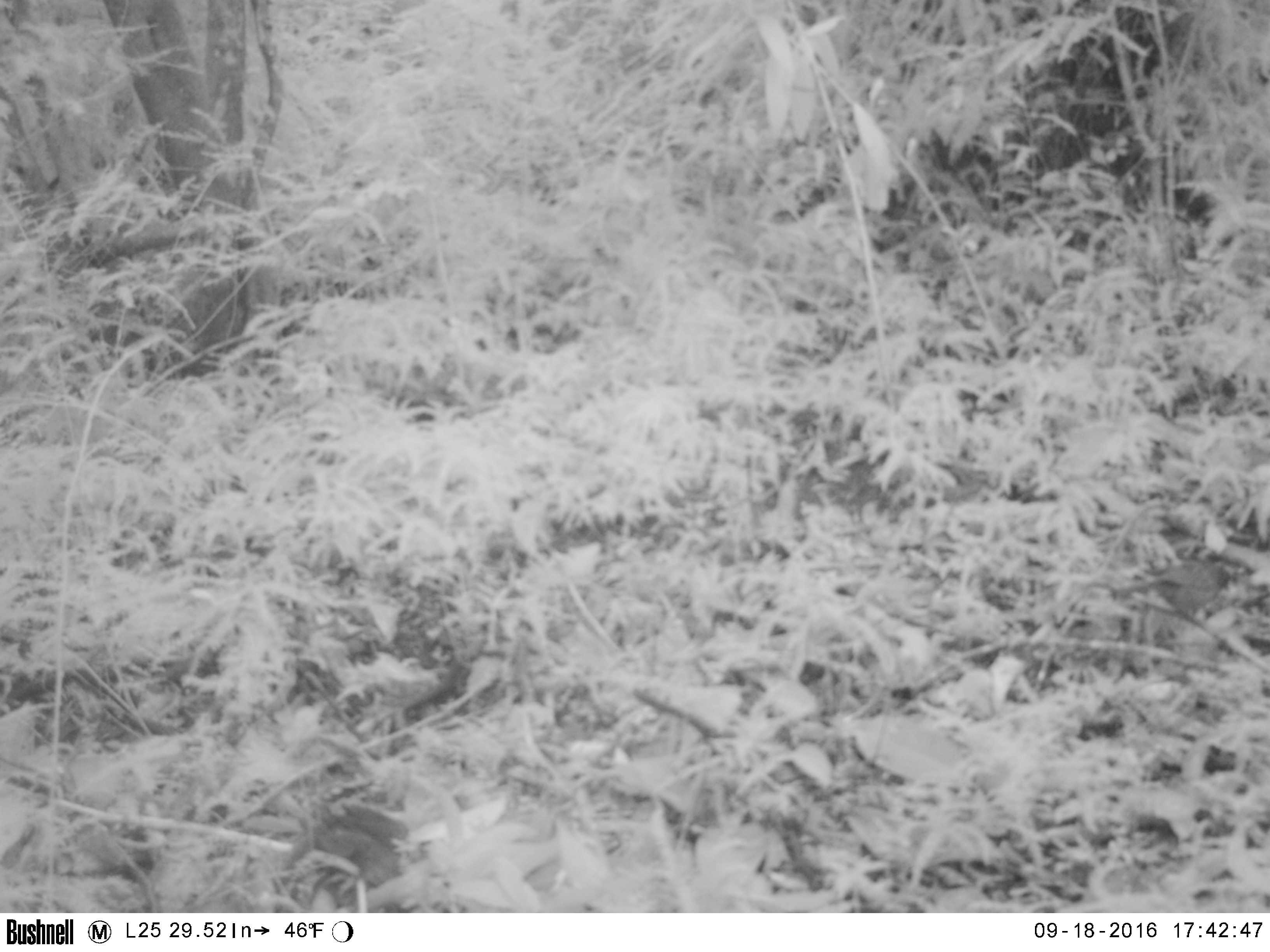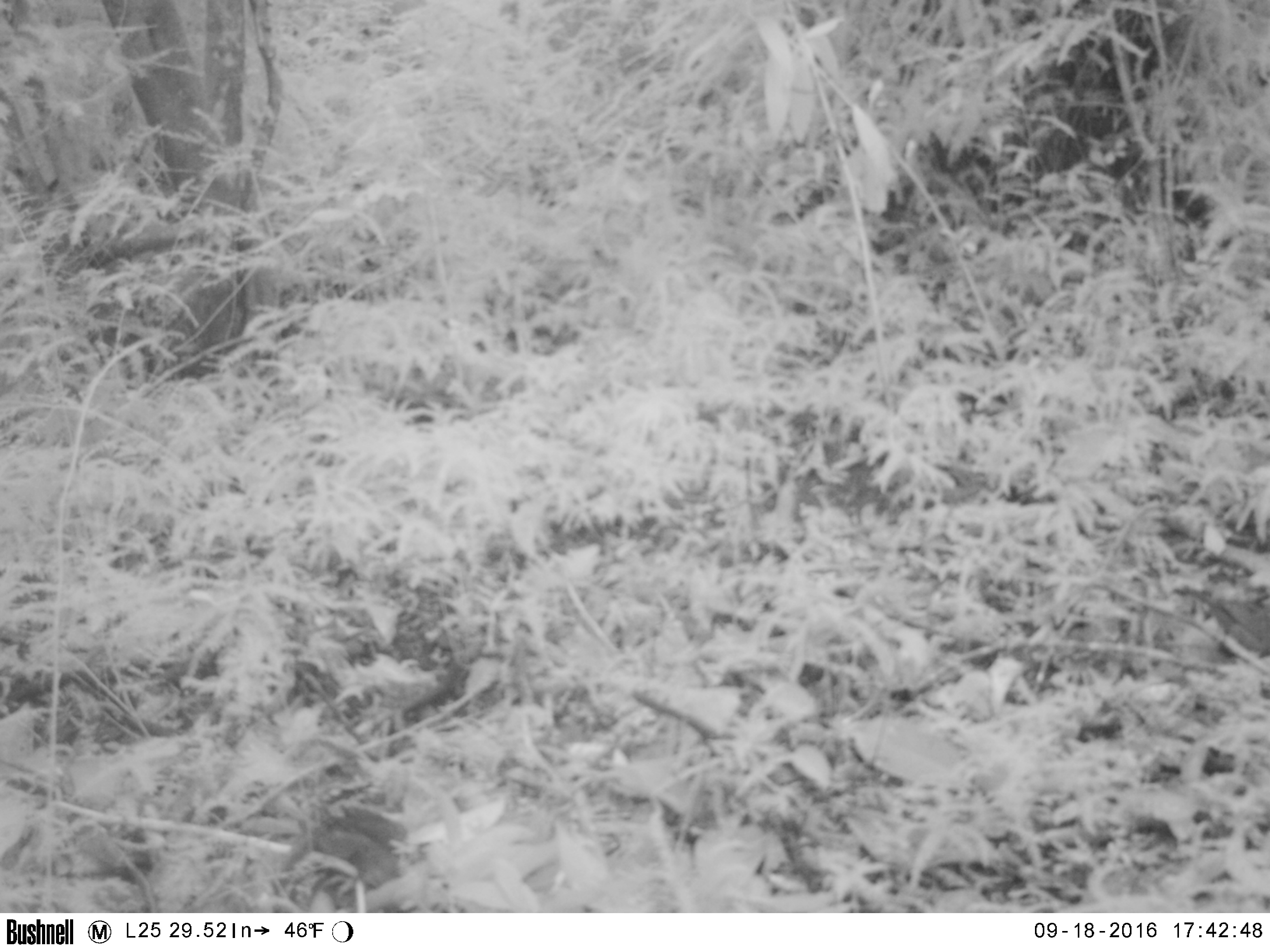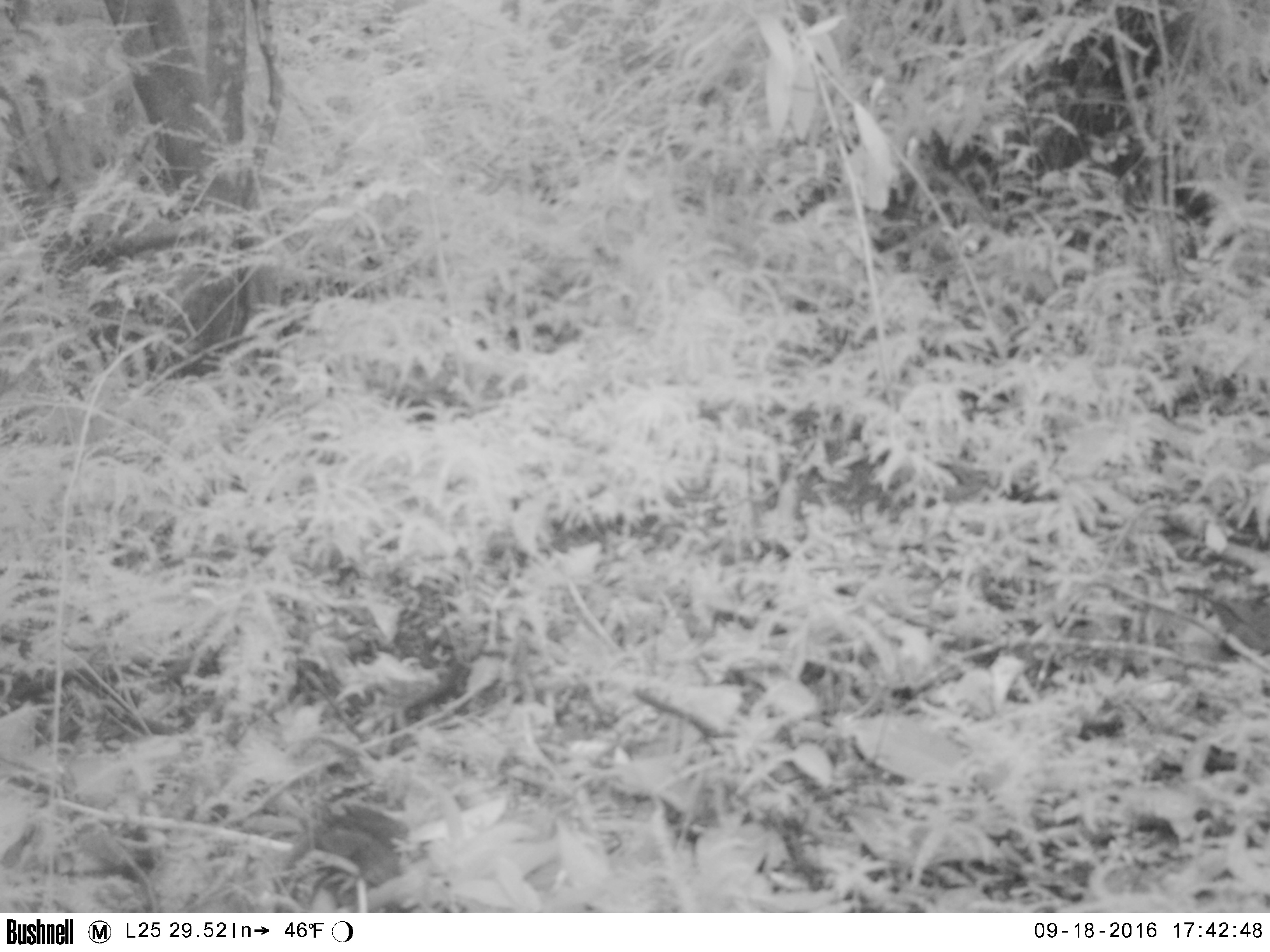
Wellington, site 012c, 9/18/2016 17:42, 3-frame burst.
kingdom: Animalia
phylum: Chordata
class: Aves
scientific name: Aves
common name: bird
Bird (Aves).